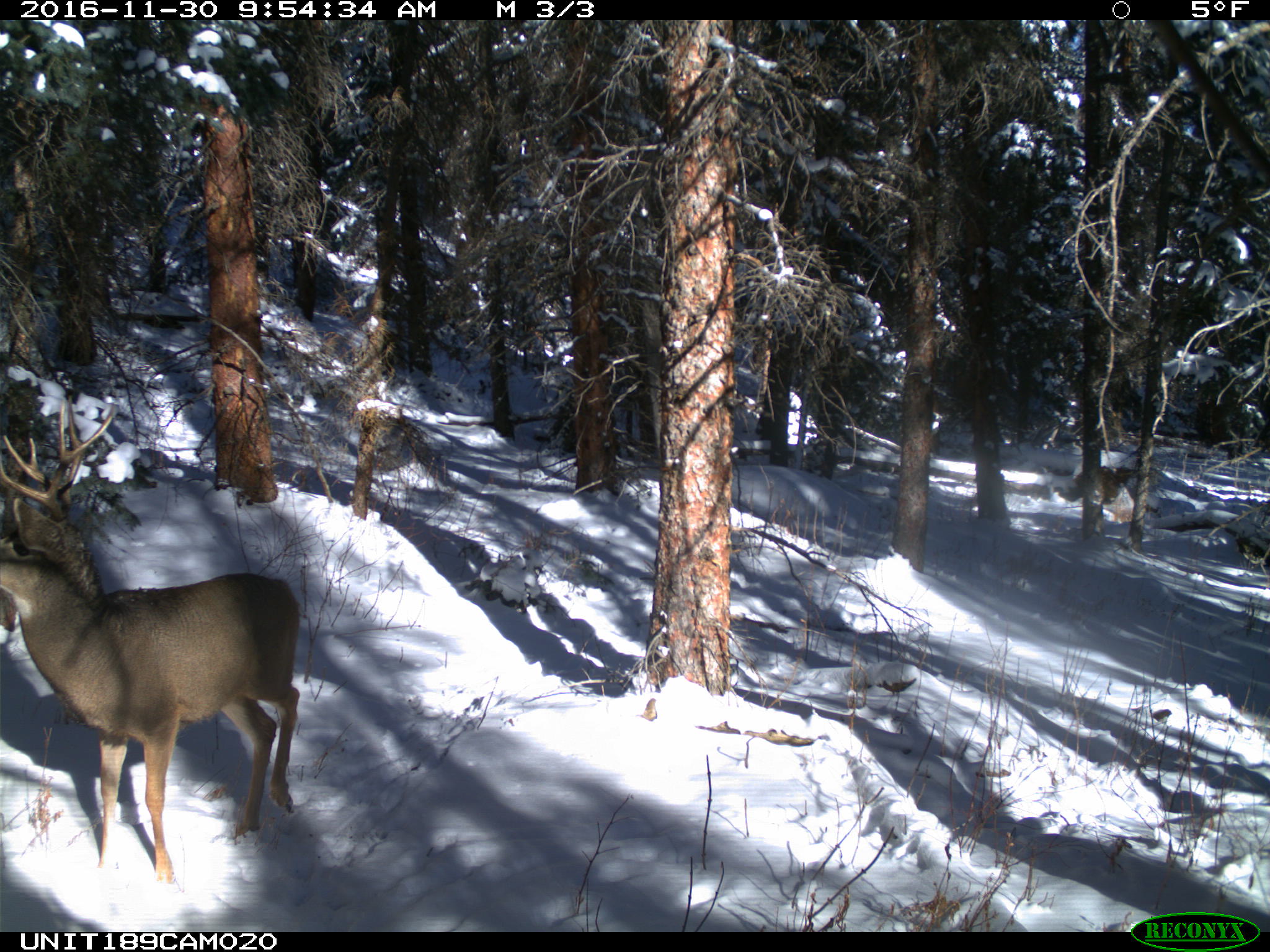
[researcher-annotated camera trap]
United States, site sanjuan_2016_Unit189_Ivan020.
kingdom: Animalia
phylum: Chordata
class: Mammalia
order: Artiodactyla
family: Cervidae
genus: Odocoileus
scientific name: Odocoileus hemionus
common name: mule deer